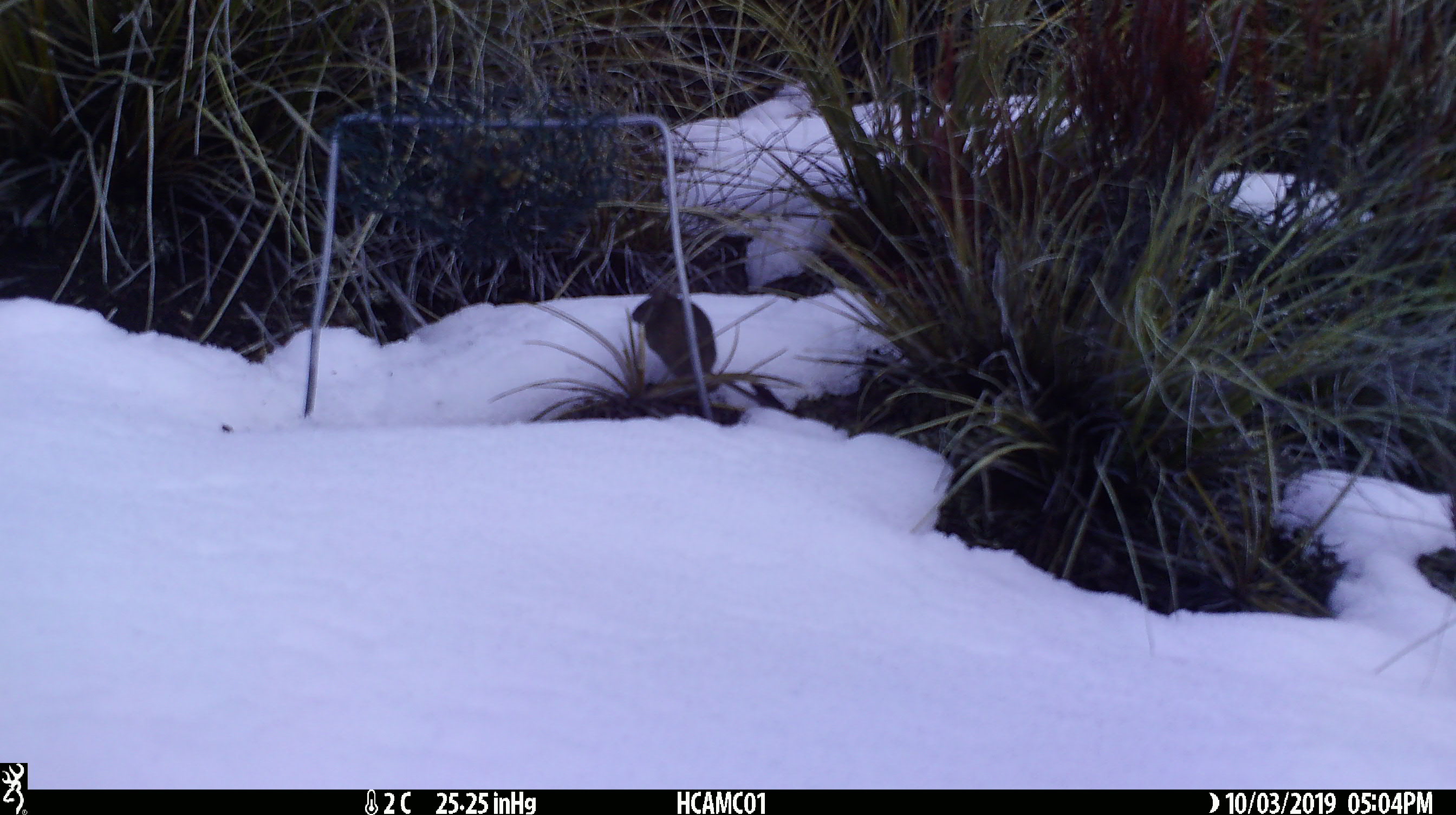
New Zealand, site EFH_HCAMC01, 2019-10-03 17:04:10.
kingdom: Animalia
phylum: Chordata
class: Mammalia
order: Rodentia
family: Muridae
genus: Mus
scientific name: Mus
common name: mouse